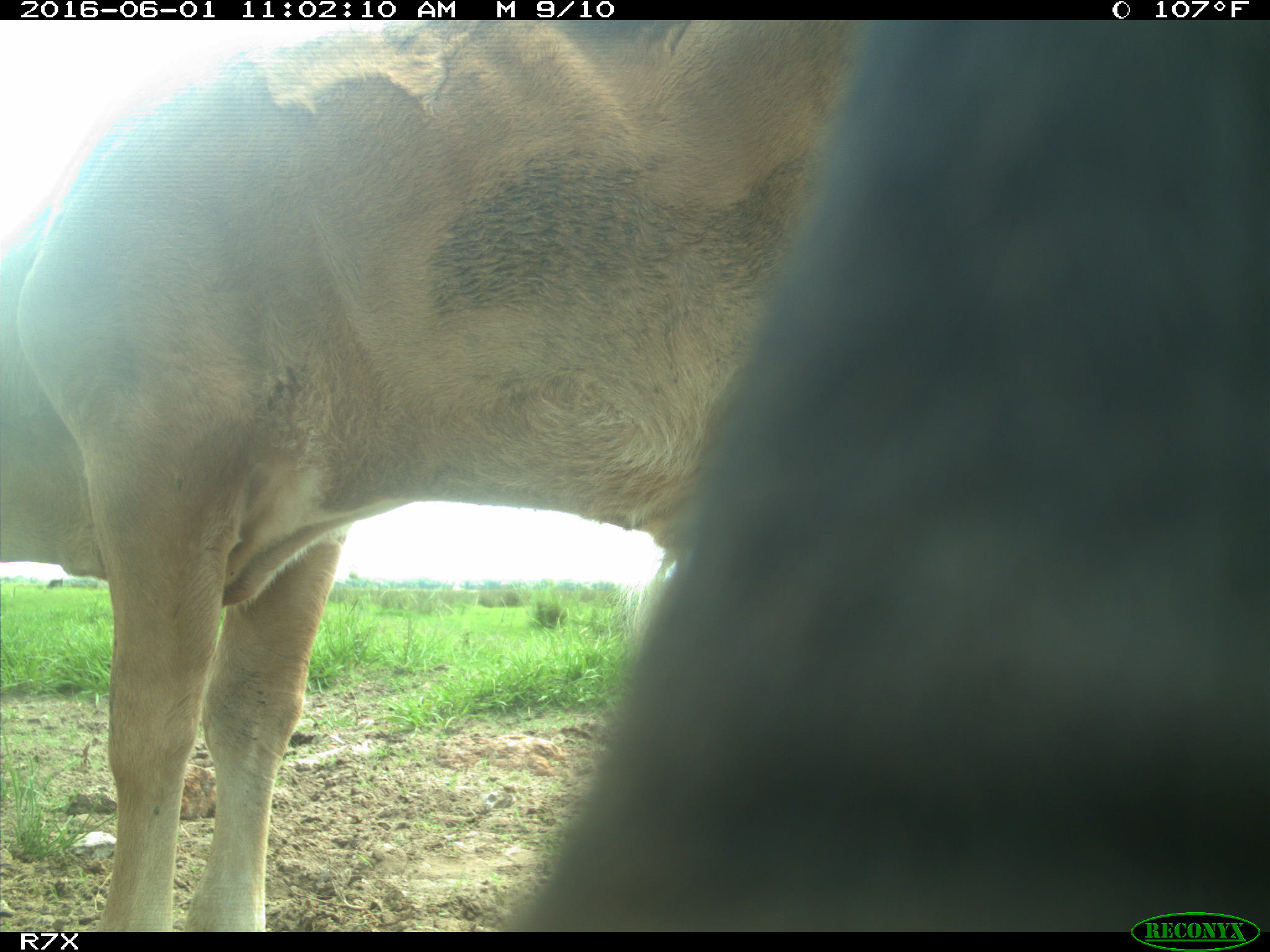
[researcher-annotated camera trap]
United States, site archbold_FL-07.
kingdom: Animalia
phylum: Chordata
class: Mammalia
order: Artiodactyla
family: Bovidae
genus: Bos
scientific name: Bos taurus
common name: domestic cow